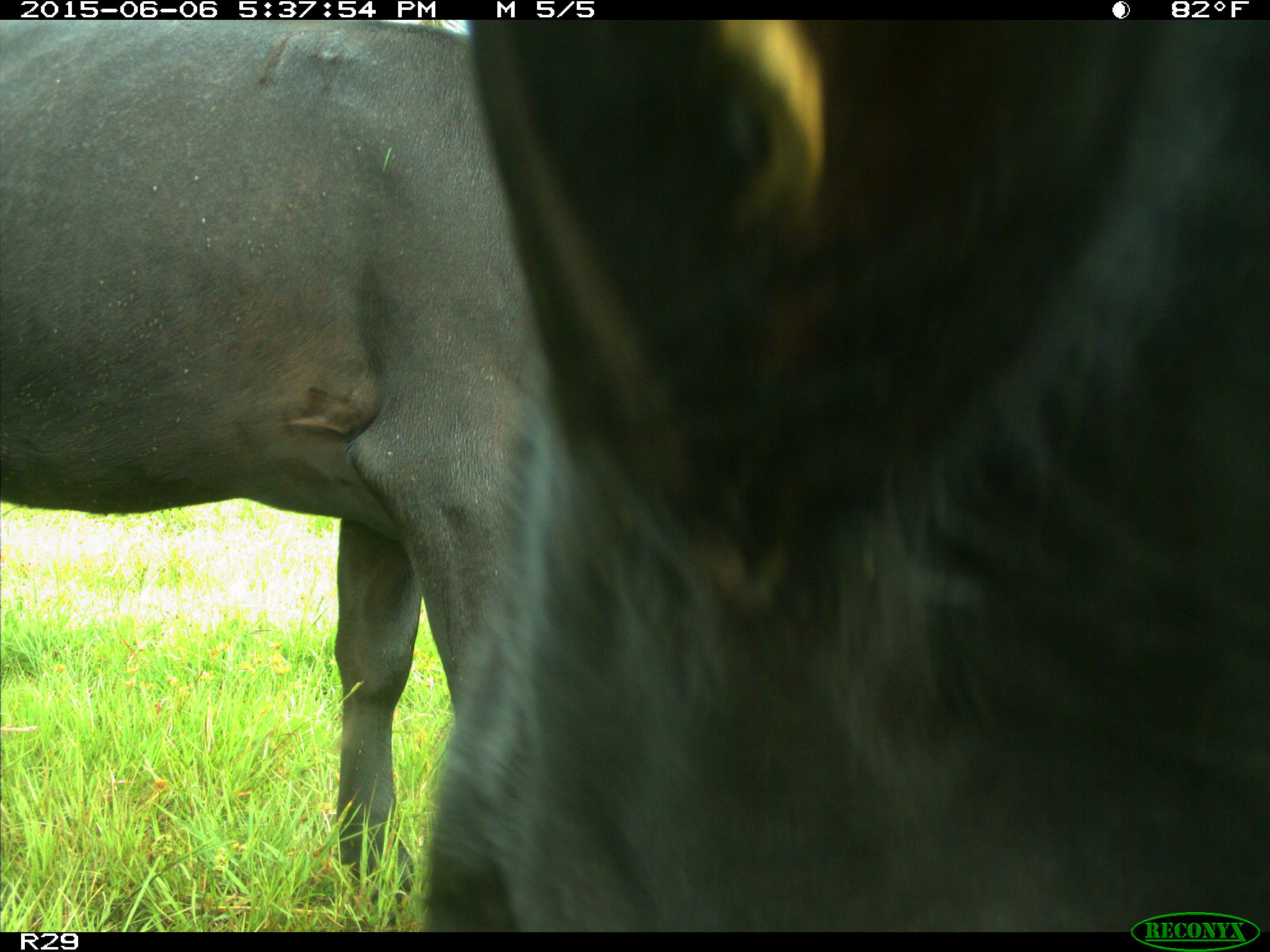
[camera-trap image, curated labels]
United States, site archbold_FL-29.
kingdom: Animalia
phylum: Chordata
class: Mammalia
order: Artiodactyla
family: Bovidae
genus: Bos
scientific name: Bos taurus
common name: domestic cow